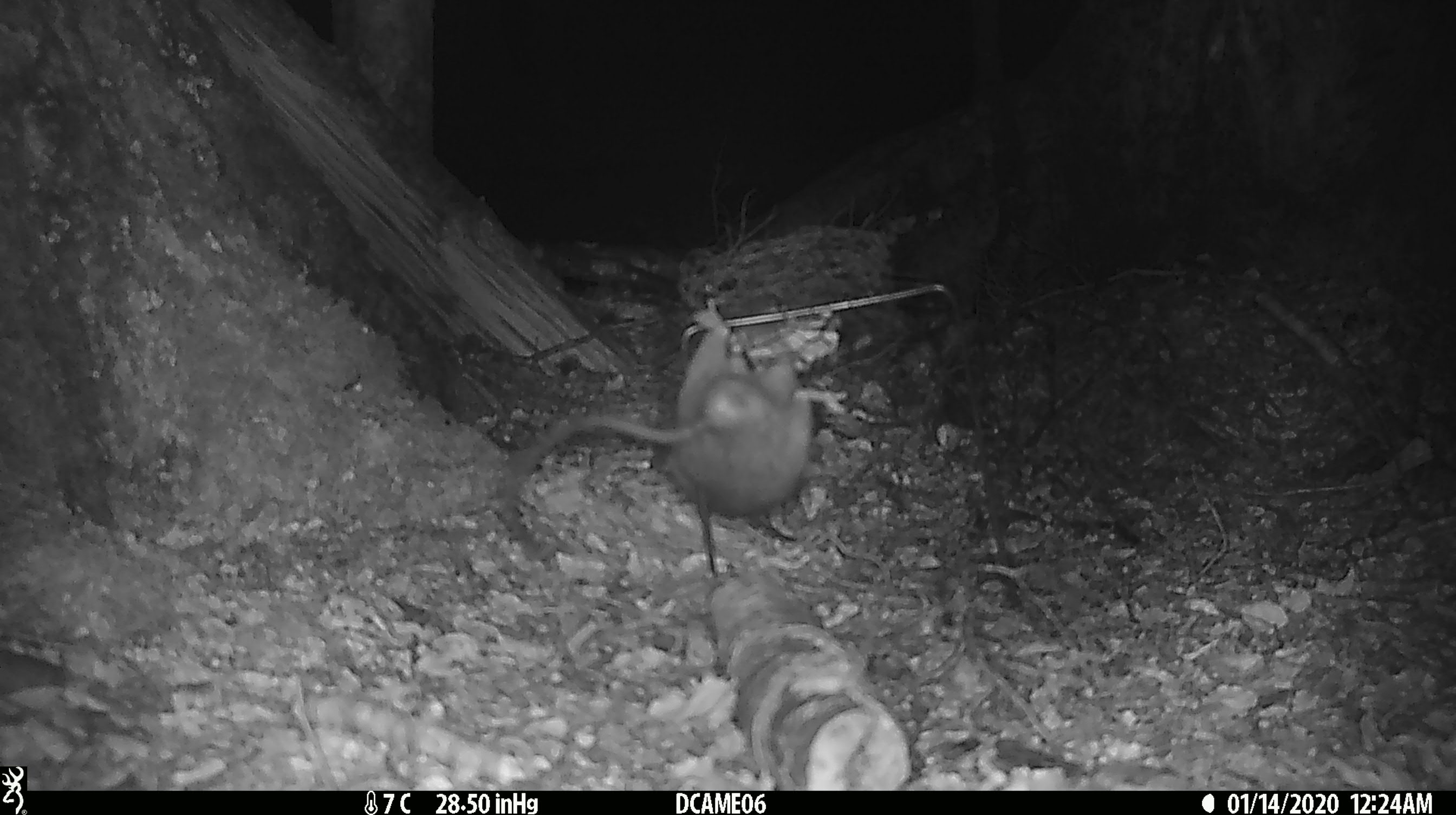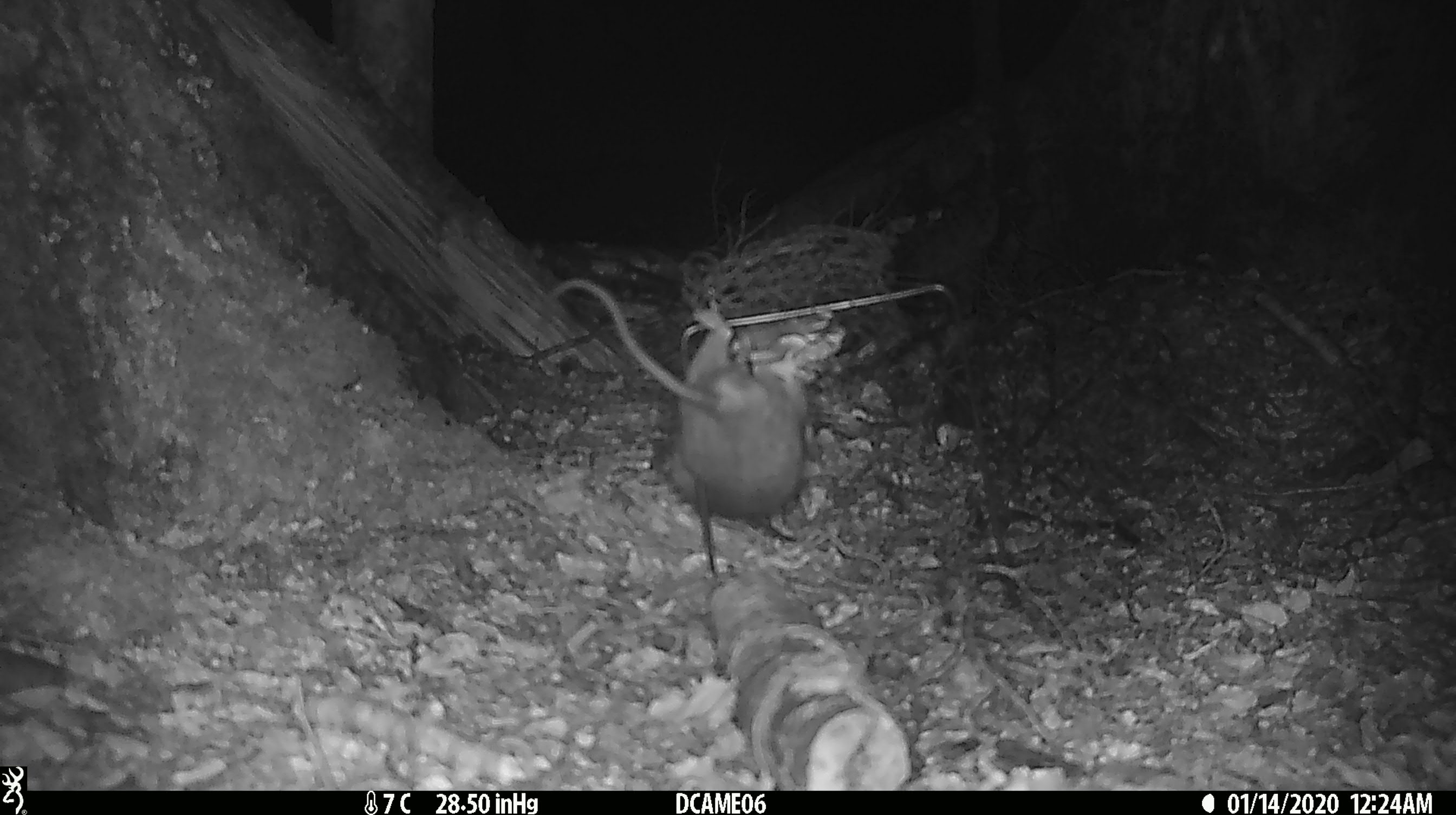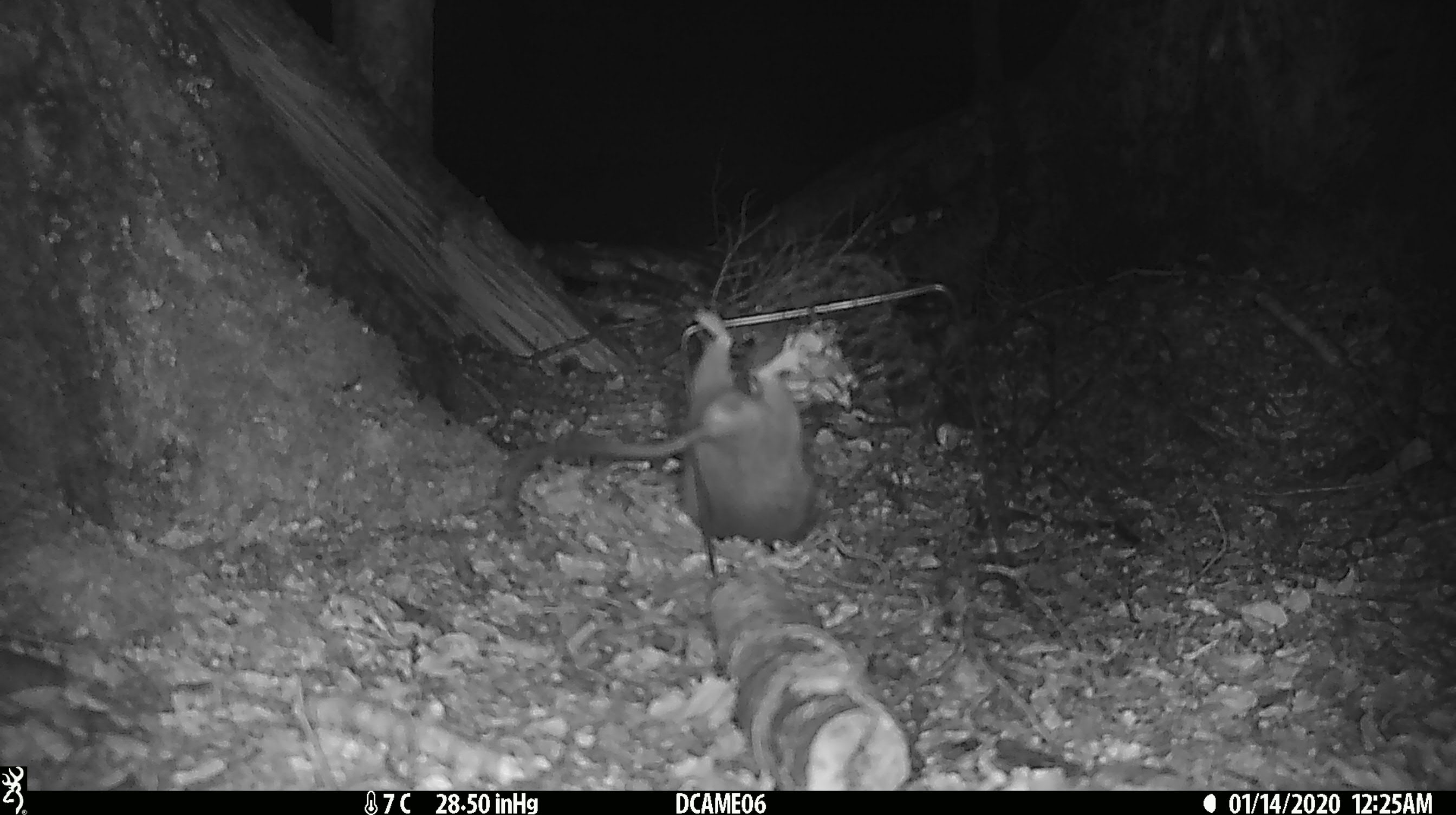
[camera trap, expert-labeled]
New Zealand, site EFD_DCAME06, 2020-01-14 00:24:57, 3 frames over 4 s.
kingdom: Animalia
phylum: Chordata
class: Mammalia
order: Rodentia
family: Muridae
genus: Rattus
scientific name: Rattus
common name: rat